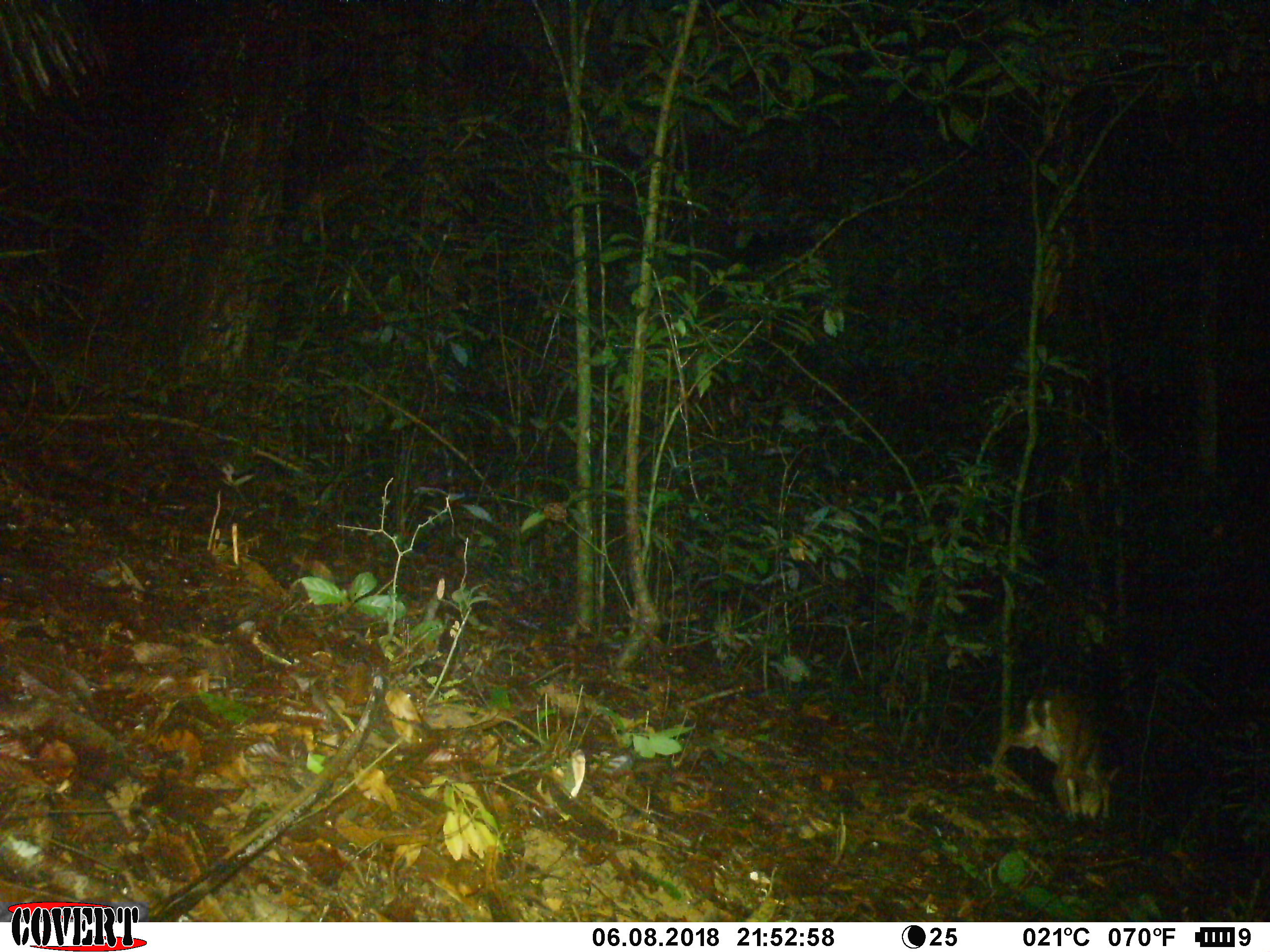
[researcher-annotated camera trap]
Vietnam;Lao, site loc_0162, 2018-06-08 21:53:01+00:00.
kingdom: Animalia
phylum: Chordata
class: Mammalia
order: Artiodactyla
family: Cervidae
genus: Muntiacus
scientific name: Muntiacus vuquangensis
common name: large-antlered muntjac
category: large antlered muntjac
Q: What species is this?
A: Large antlered muntjac (large-antlered muntjac) (Muntiacus vuquangensis).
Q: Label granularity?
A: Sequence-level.